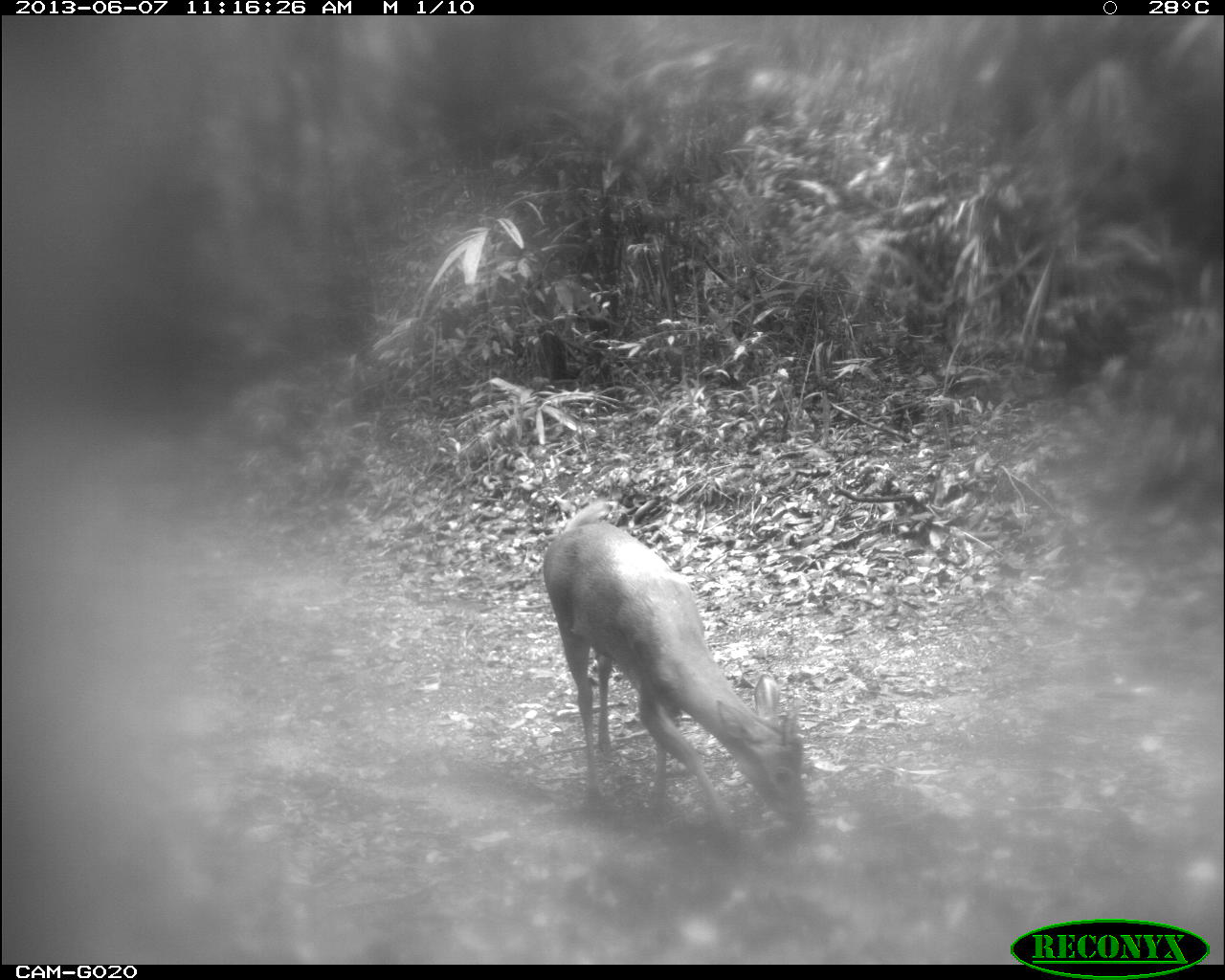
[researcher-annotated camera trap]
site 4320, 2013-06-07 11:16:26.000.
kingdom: Animalia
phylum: Chordata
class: Mammalia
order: Artiodactyla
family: Cervidae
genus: Mazama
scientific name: Mazama temama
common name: central american red brocket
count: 1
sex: male